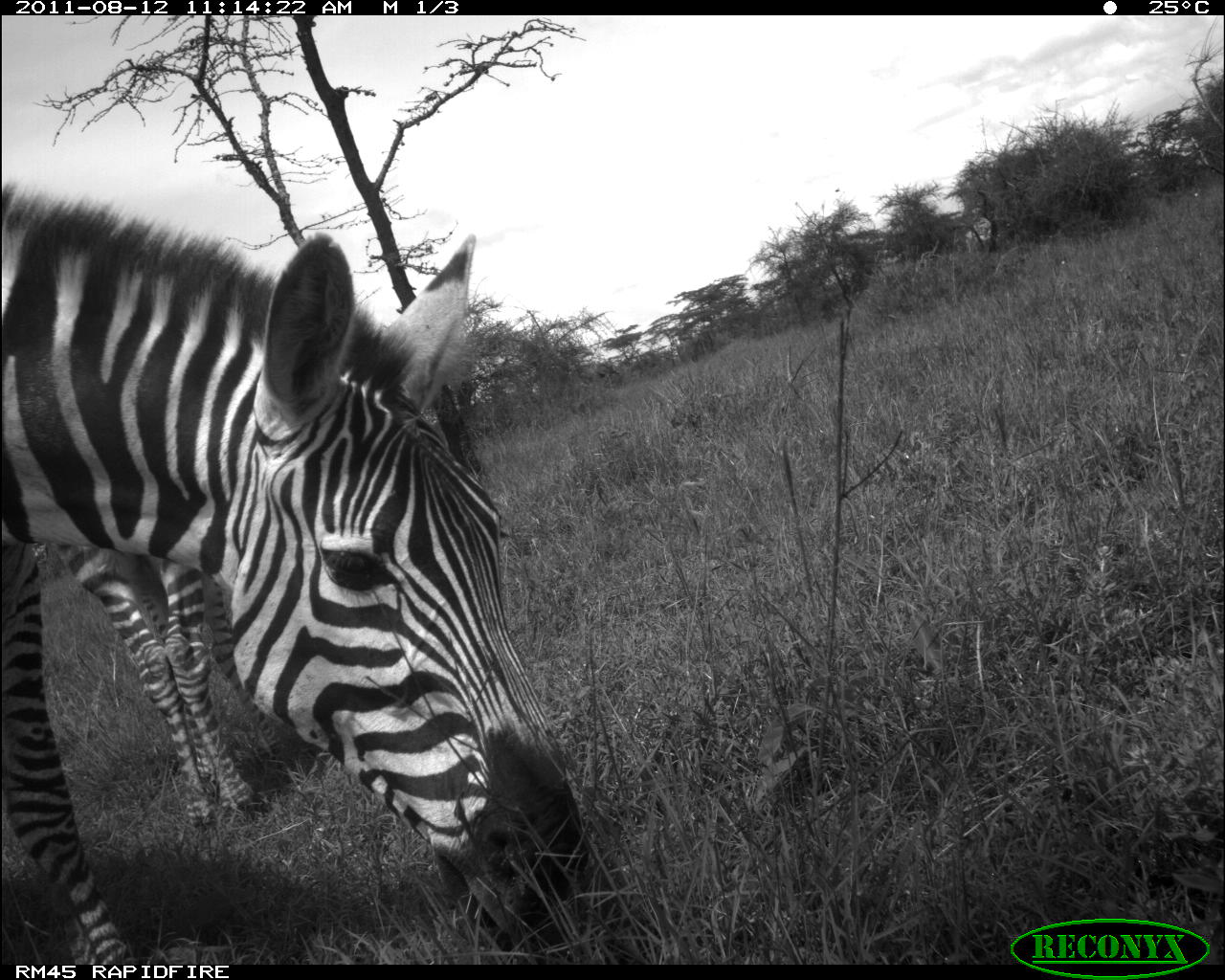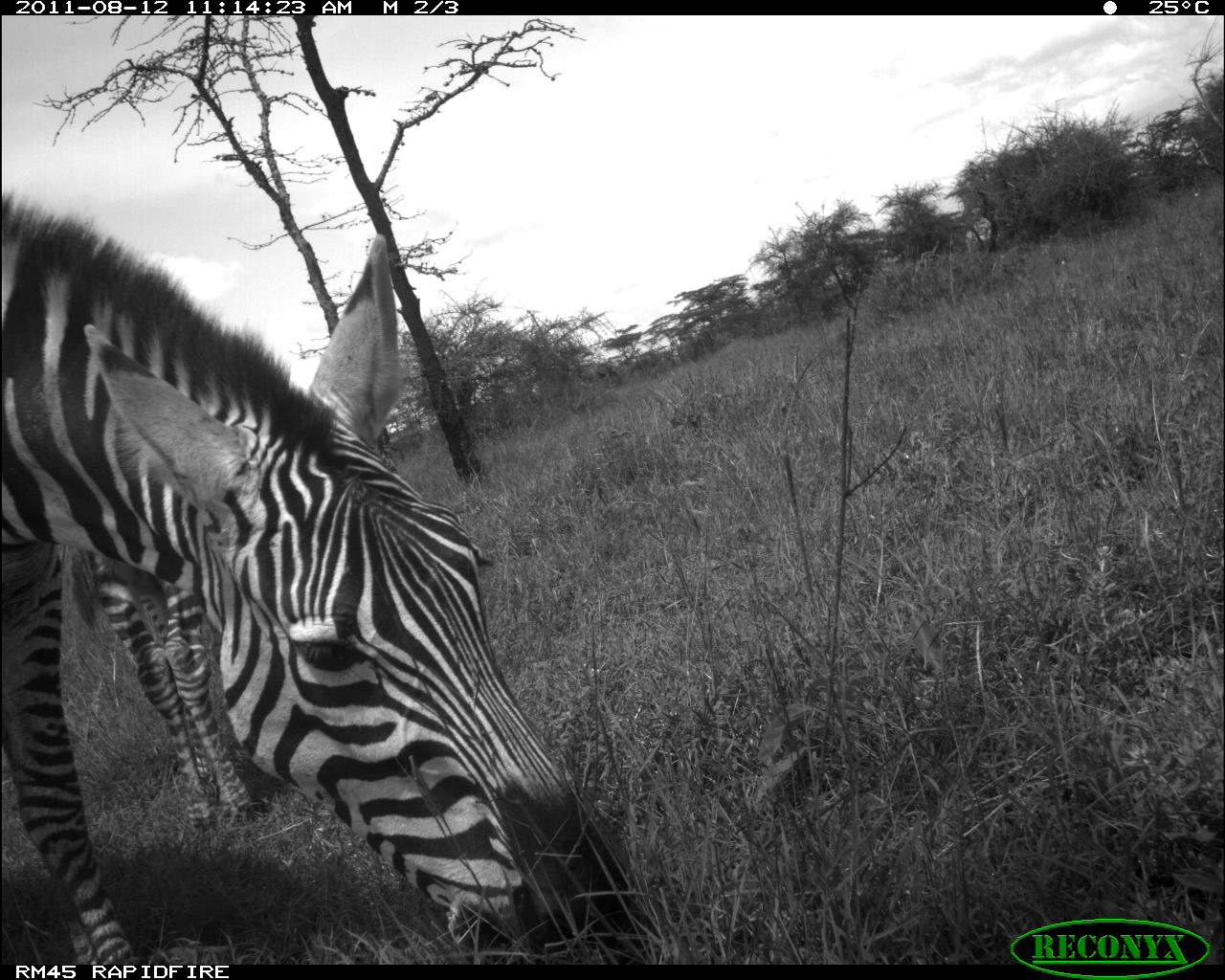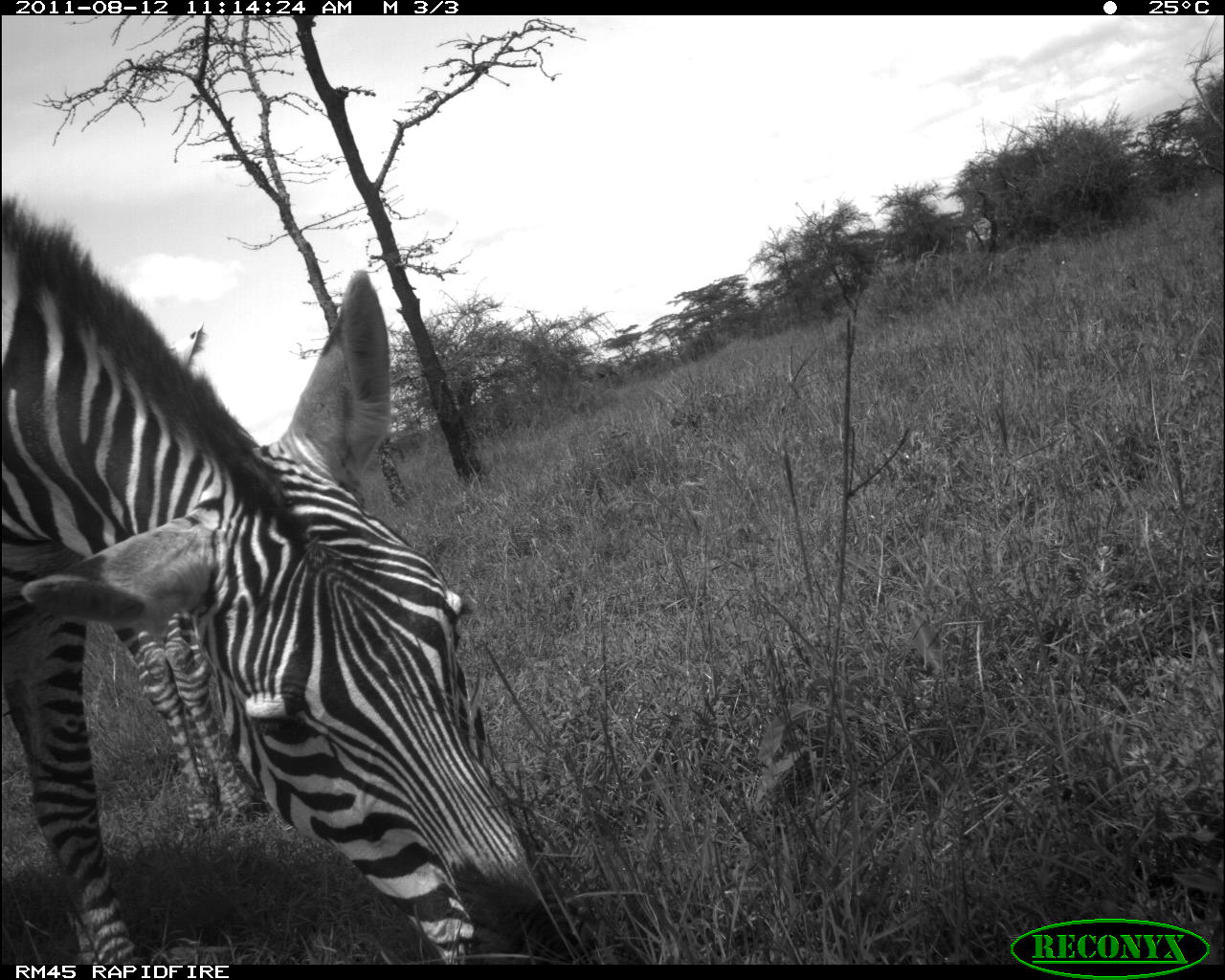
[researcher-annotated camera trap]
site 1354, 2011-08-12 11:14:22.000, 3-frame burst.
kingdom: Animalia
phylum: Chordata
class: Mammalia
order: Perissodactyla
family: Equidae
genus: Equus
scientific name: Equus quagga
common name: plains zebra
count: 2